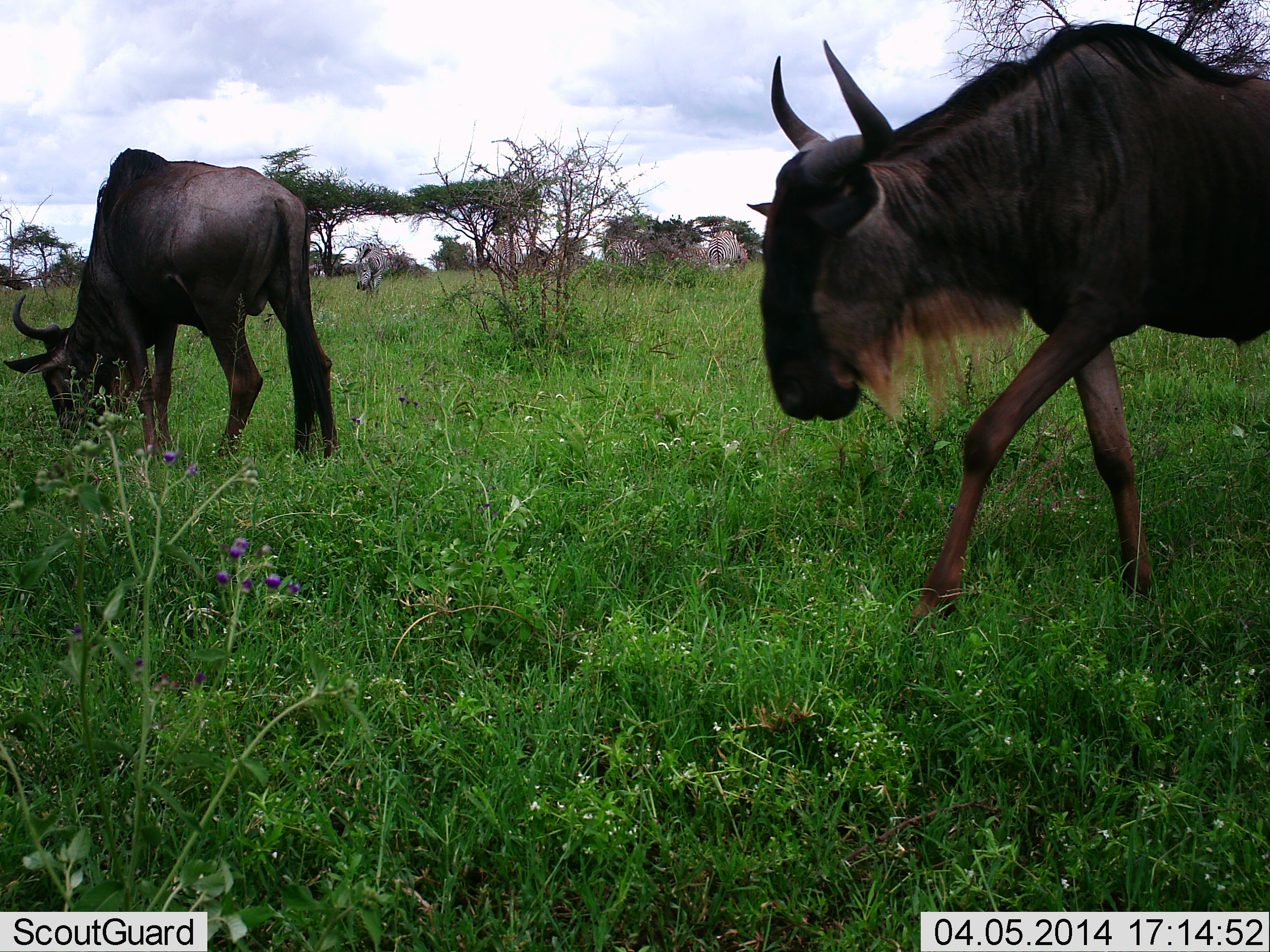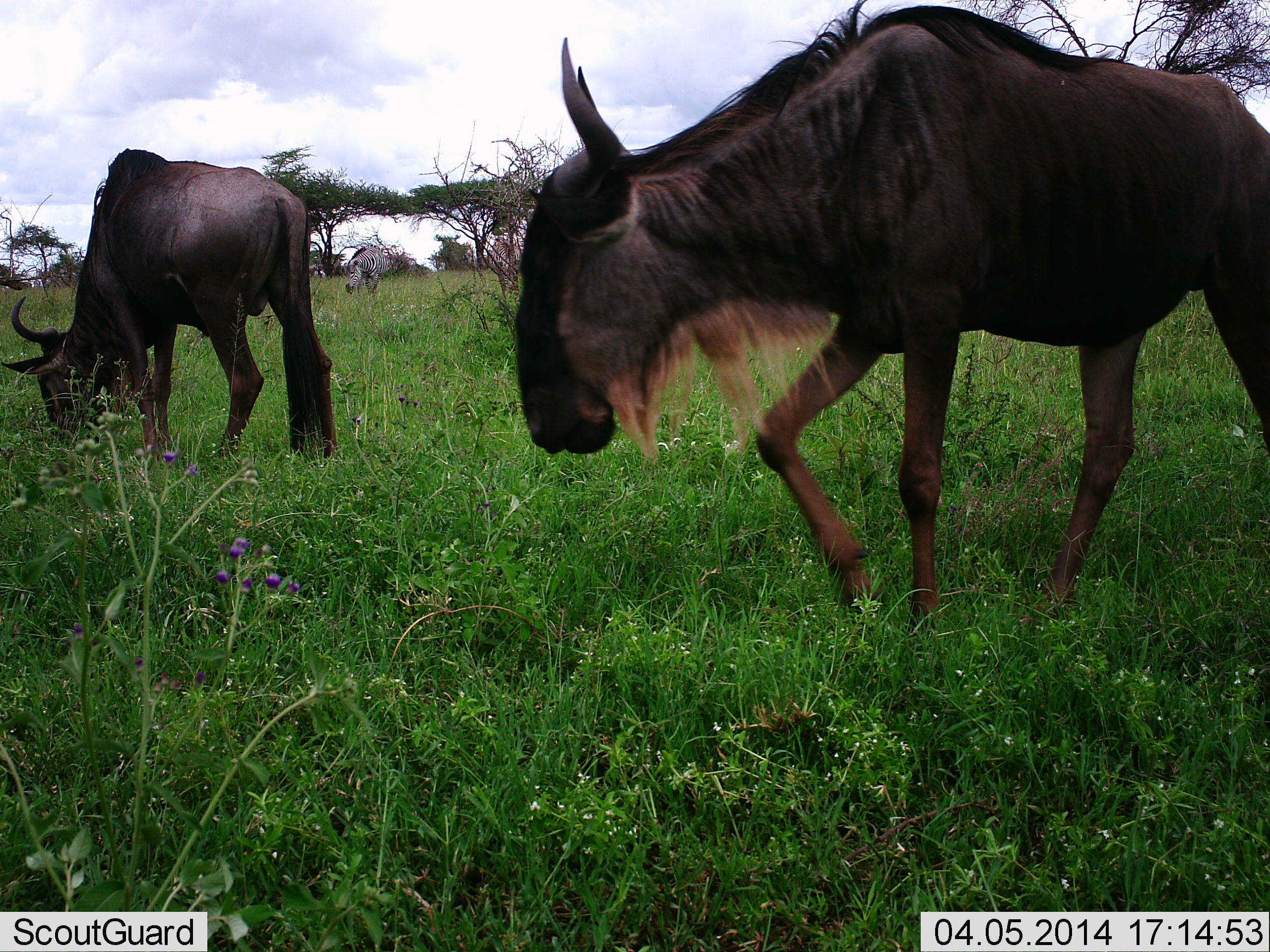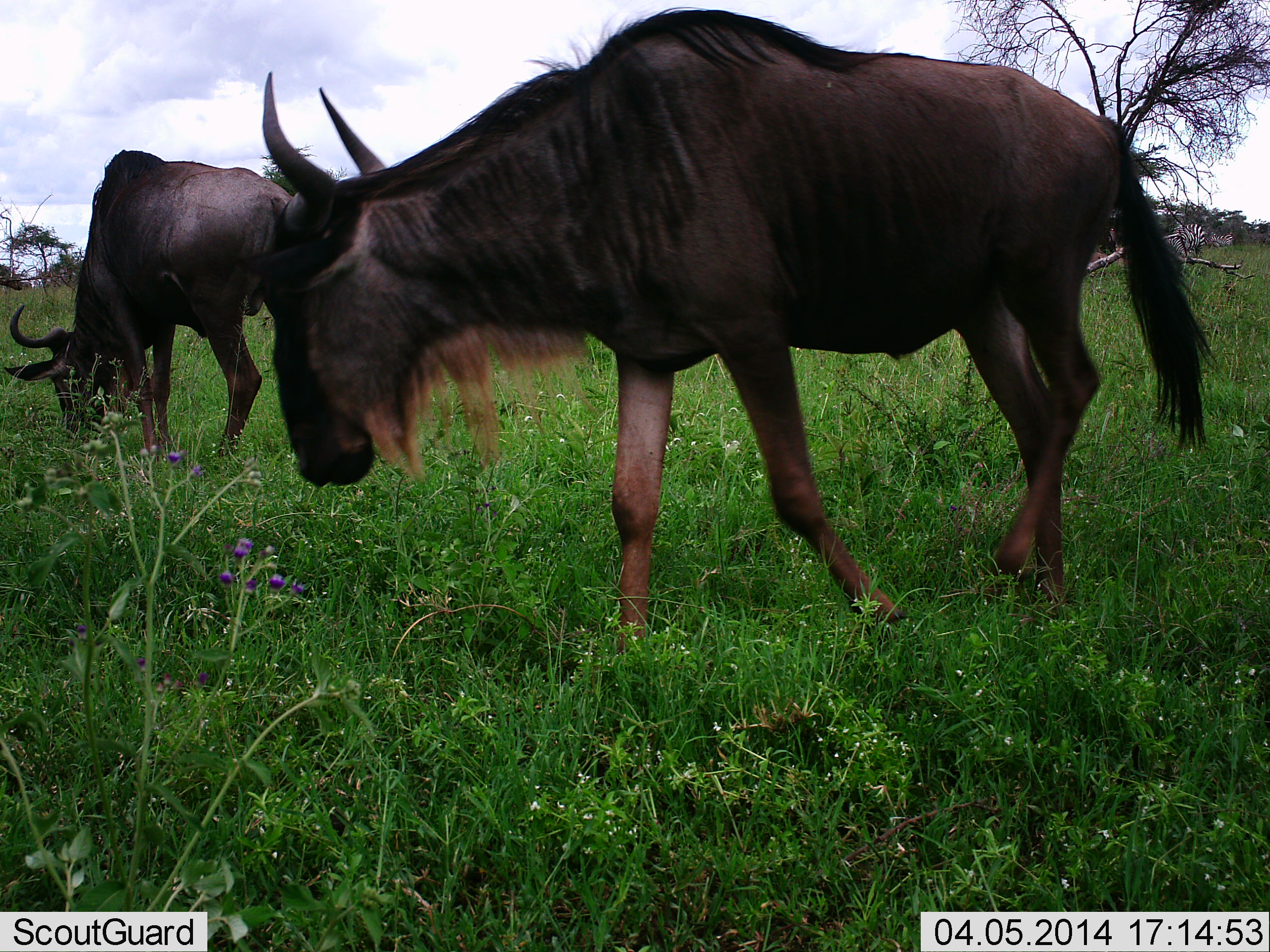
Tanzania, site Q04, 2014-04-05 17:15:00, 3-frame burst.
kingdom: Animalia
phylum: Chordata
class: Mammalia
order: Artiodactyla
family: Bovidae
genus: Connochaetes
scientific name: Connochaetes taurinus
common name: blue wildebeest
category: wildebeest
Wildebeest (blue wildebeest) (Connochaetes taurinus), count 2. Behavior (volunteer vote fractions): standing 13%, resting 0%, moving 73%, interacting 0%. Young present (vote fraction): 0%. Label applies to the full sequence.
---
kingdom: Animalia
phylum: Chordata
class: Mammalia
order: Perissodactyla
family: Equidae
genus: Equus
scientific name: Equus quagga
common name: plains zebra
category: zebra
Zebra (plains zebra) (Equus quagga), count 5. Behavior (volunteer vote fractions): standing 20%, resting 0%, moving 10%, interacting 0%. Young present (vote fraction): 0%. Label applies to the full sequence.